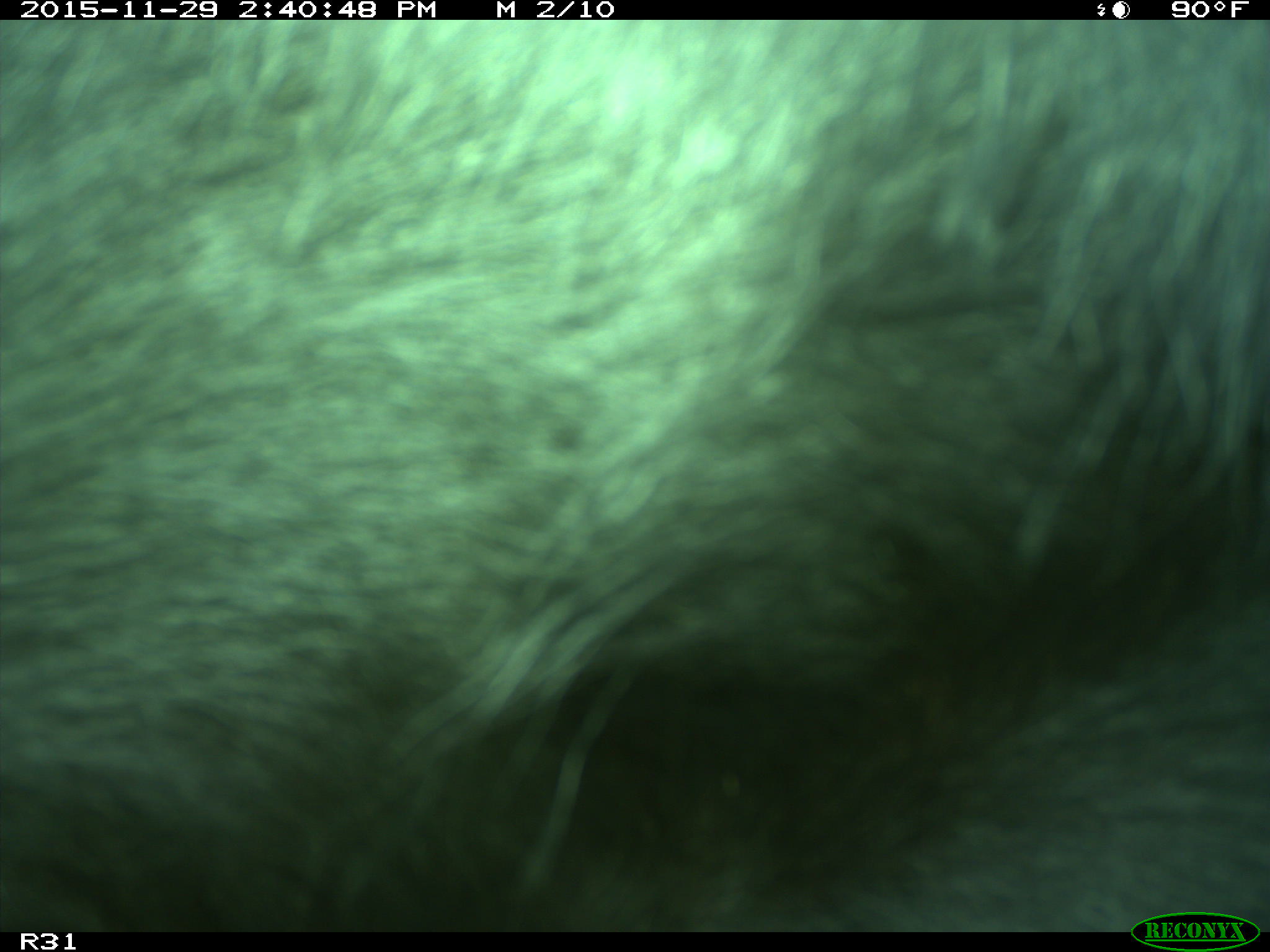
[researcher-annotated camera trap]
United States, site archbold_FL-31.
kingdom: Animalia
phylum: Chordata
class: Mammalia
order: Artiodactyla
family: Bovidae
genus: Bos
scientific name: Bos taurus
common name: domestic cow